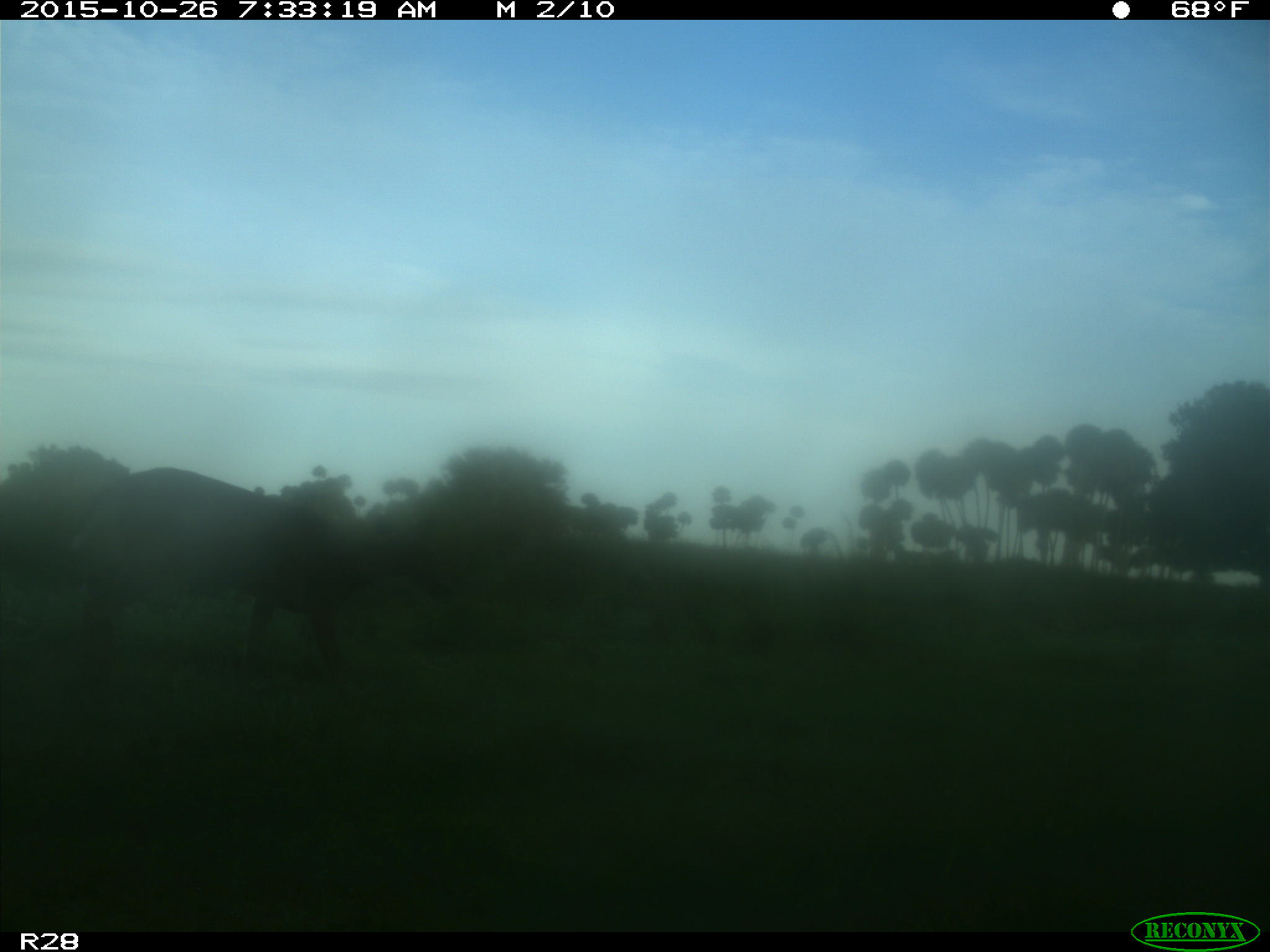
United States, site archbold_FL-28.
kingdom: Animalia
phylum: Chordata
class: Mammalia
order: Artiodactyla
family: Cervidae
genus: Odocoileus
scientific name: Odocoileus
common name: deer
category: unidentified deer